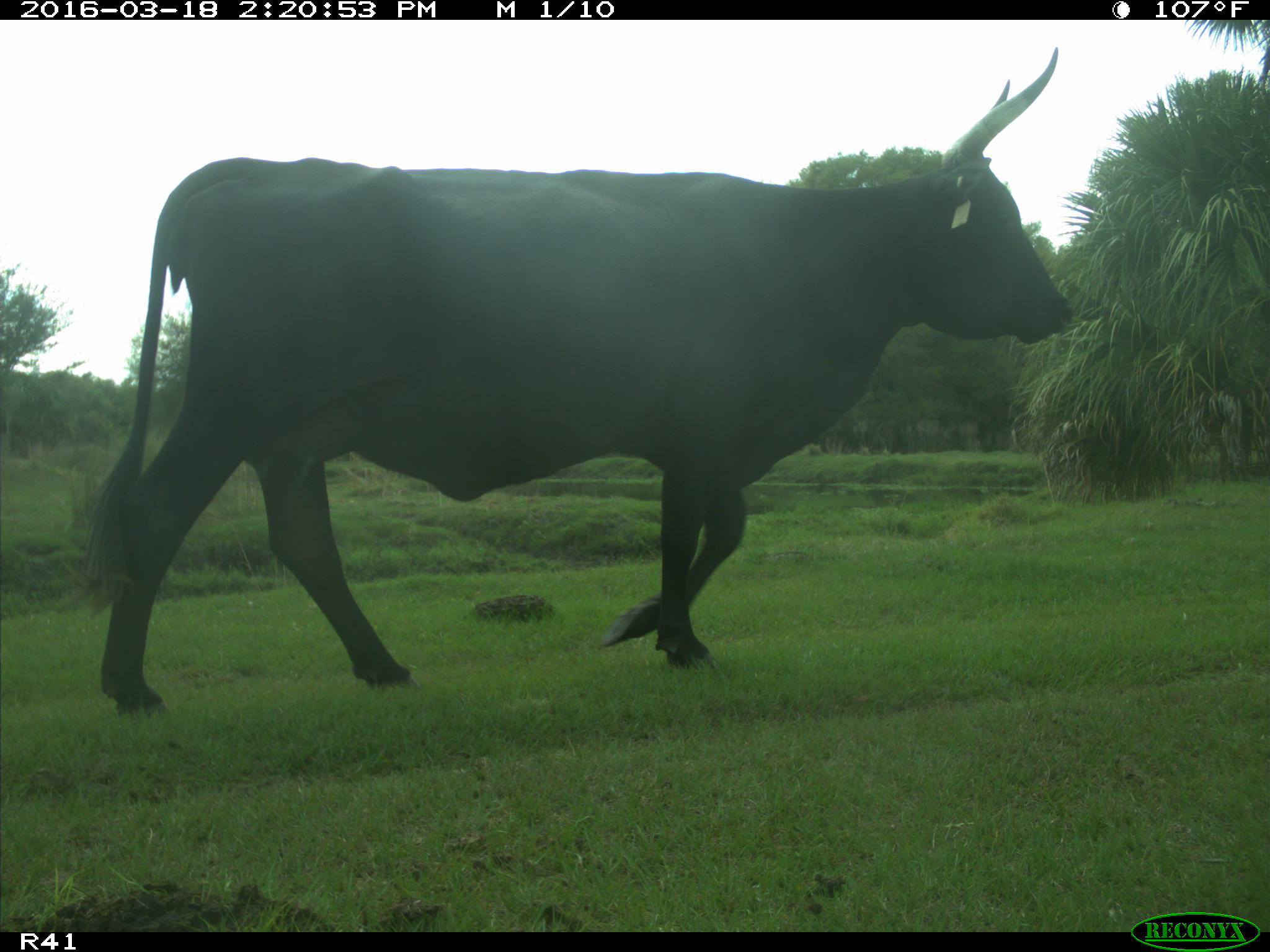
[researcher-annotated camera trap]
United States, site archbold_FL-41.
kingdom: Animalia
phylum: Chordata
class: Mammalia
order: Artiodactyla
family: Bovidae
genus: Bos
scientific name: Bos taurus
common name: domestic cow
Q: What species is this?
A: Bos taurus (domestic cow).